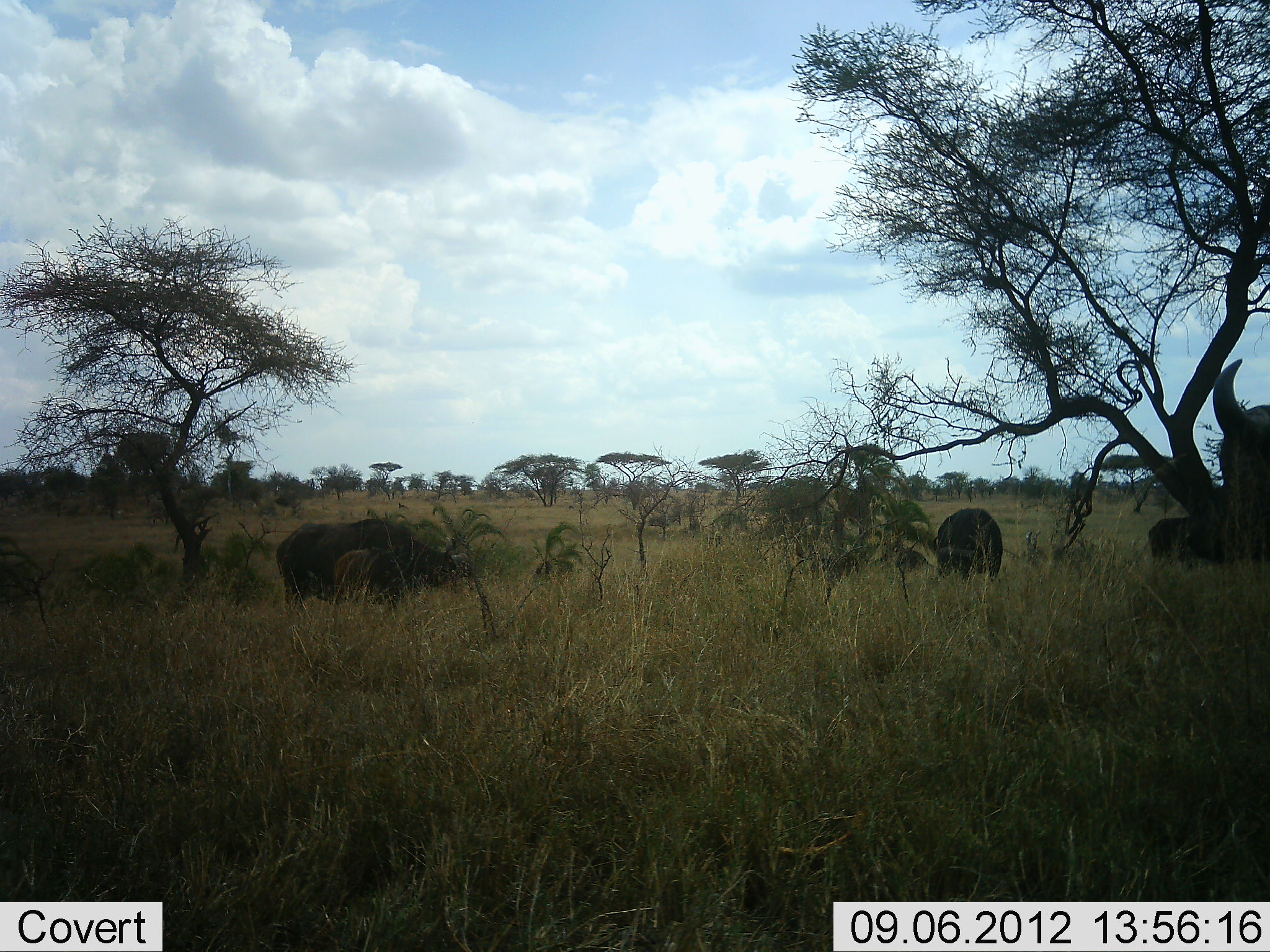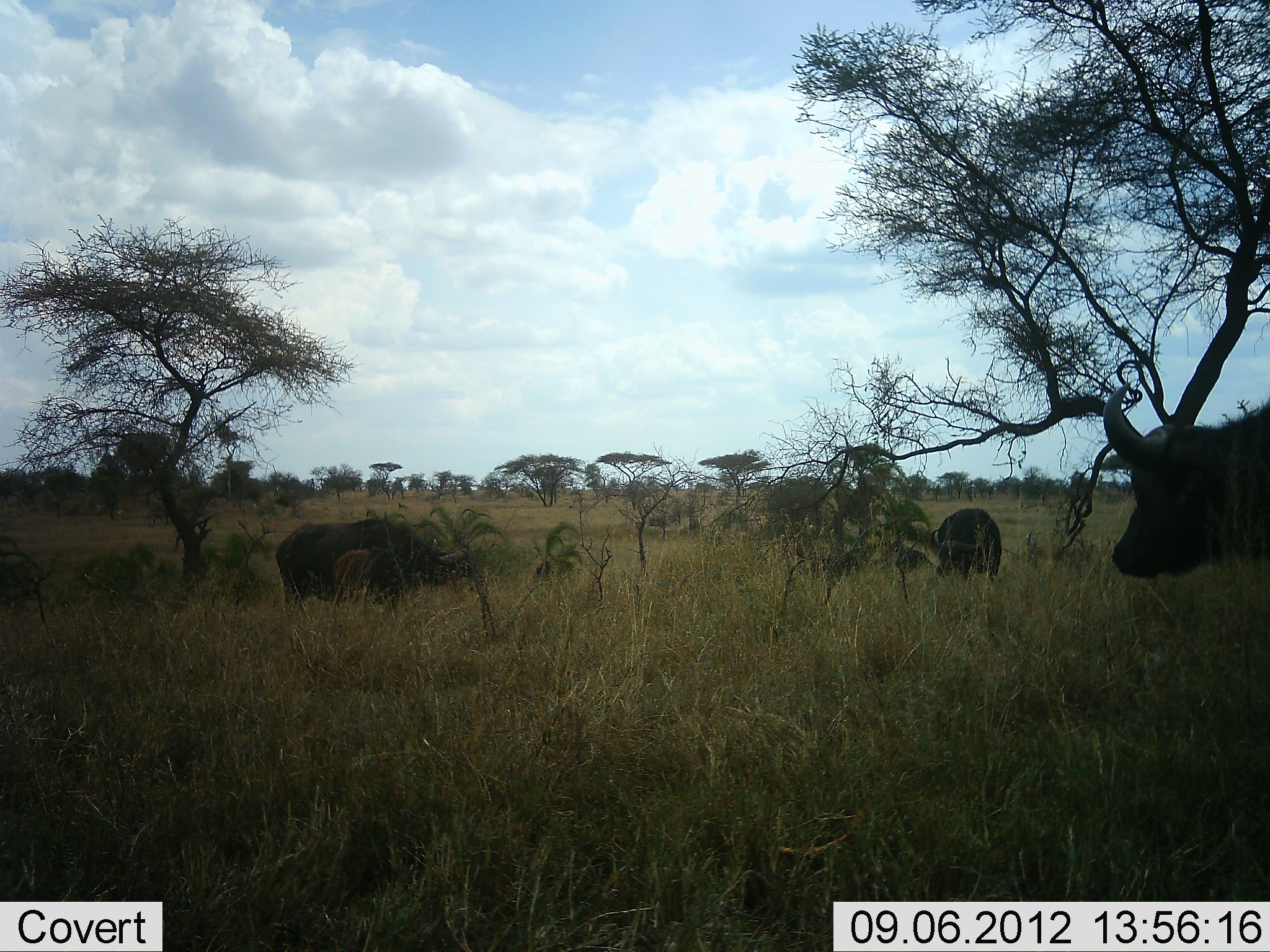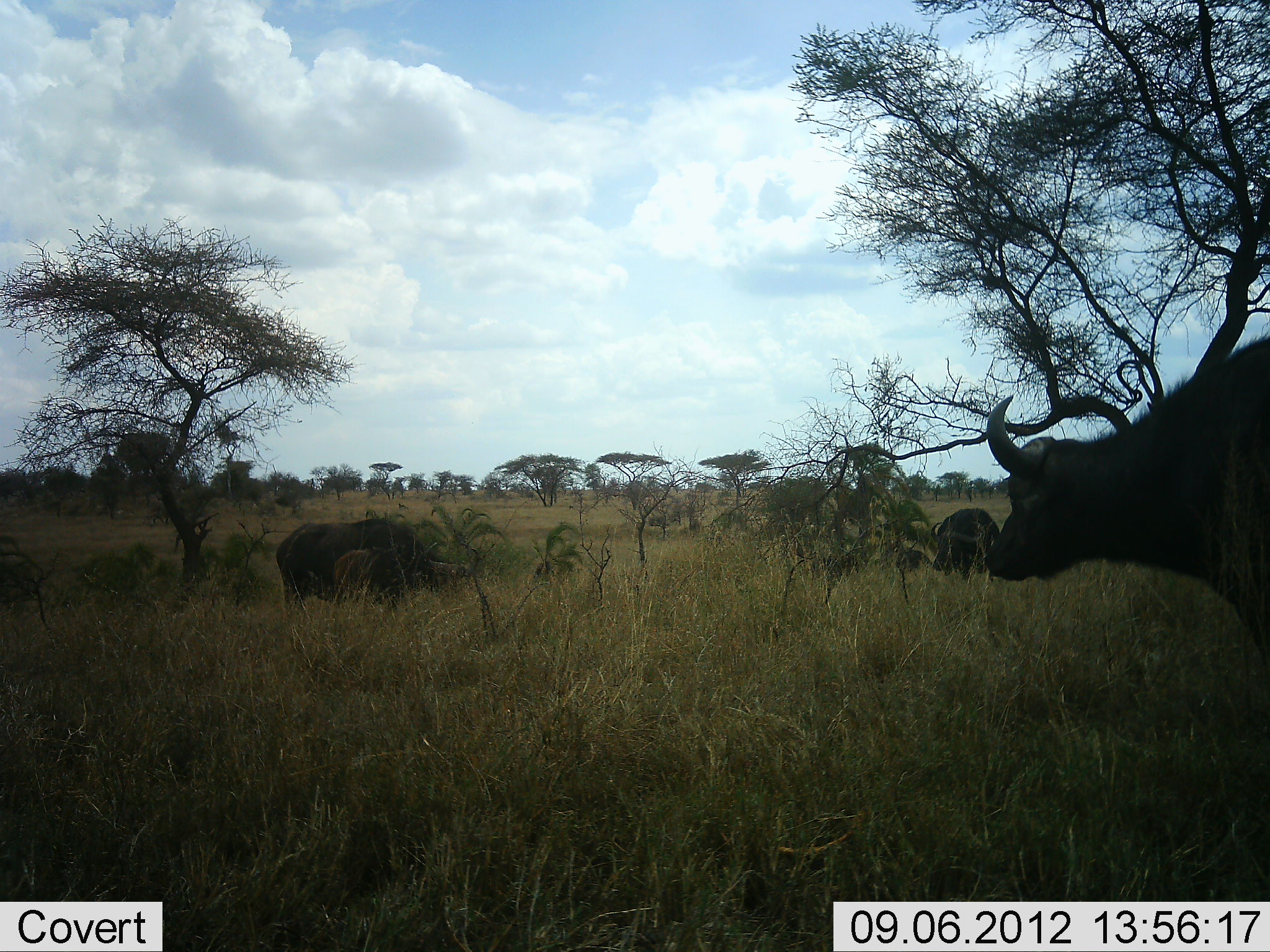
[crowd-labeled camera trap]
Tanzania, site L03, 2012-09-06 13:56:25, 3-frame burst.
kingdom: Animalia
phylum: Chordata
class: Mammalia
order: Artiodactyla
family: Bovidae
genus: Syncerus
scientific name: Syncerus caffer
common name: cape buffalo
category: buffalo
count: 3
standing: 50%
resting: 0%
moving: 60%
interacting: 0%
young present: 0%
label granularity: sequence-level